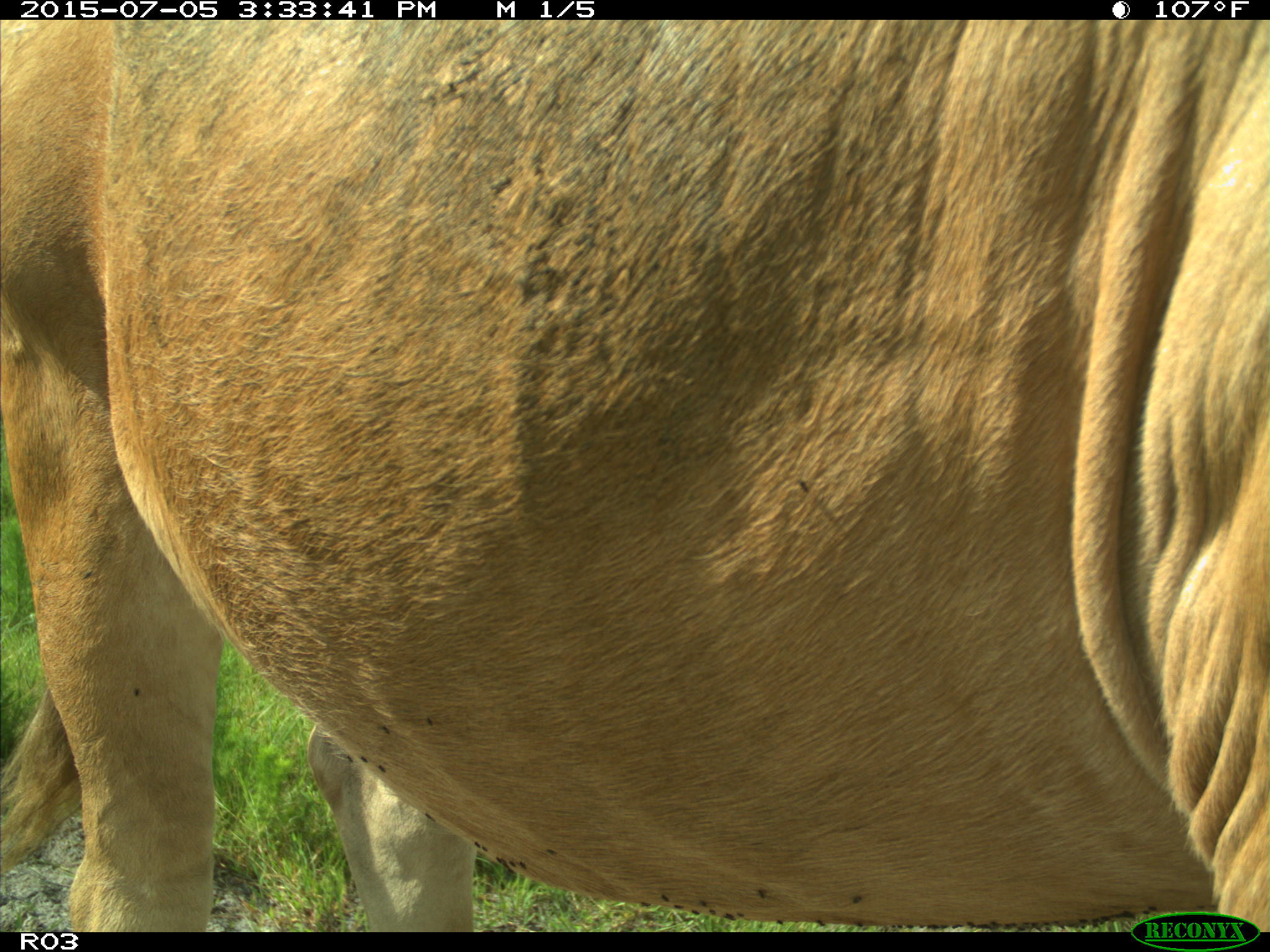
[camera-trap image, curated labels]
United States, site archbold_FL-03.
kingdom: Animalia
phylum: Chordata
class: Mammalia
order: Artiodactyla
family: Bovidae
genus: Bos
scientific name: Bos taurus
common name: domestic cow